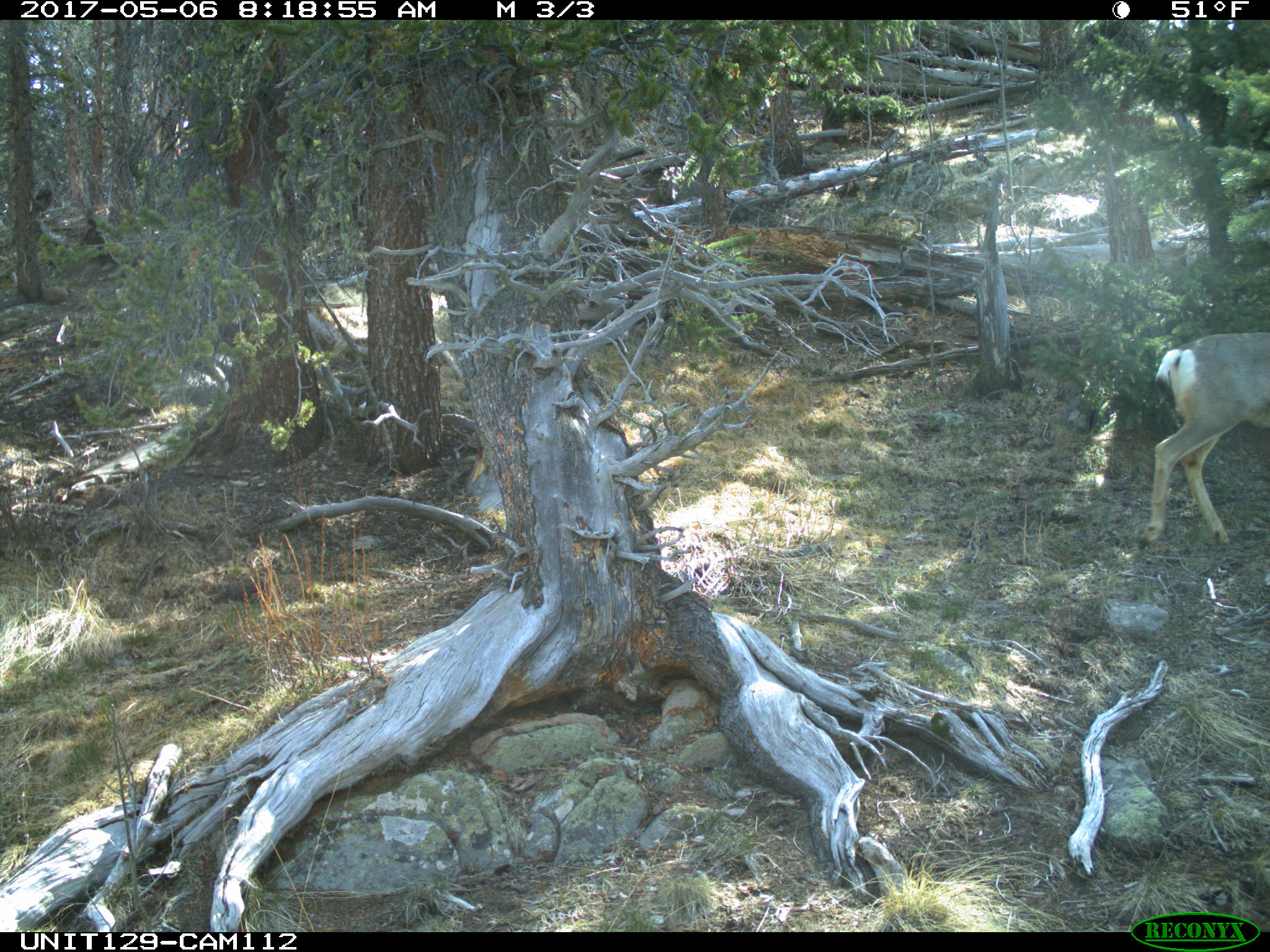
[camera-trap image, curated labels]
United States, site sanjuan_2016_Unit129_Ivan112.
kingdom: Animalia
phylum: Chordata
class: Mammalia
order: Artiodactyla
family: Cervidae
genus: Odocoileus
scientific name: Odocoileus hemionus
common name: mule deer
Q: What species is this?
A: Odocoileus hemionus (mule deer).